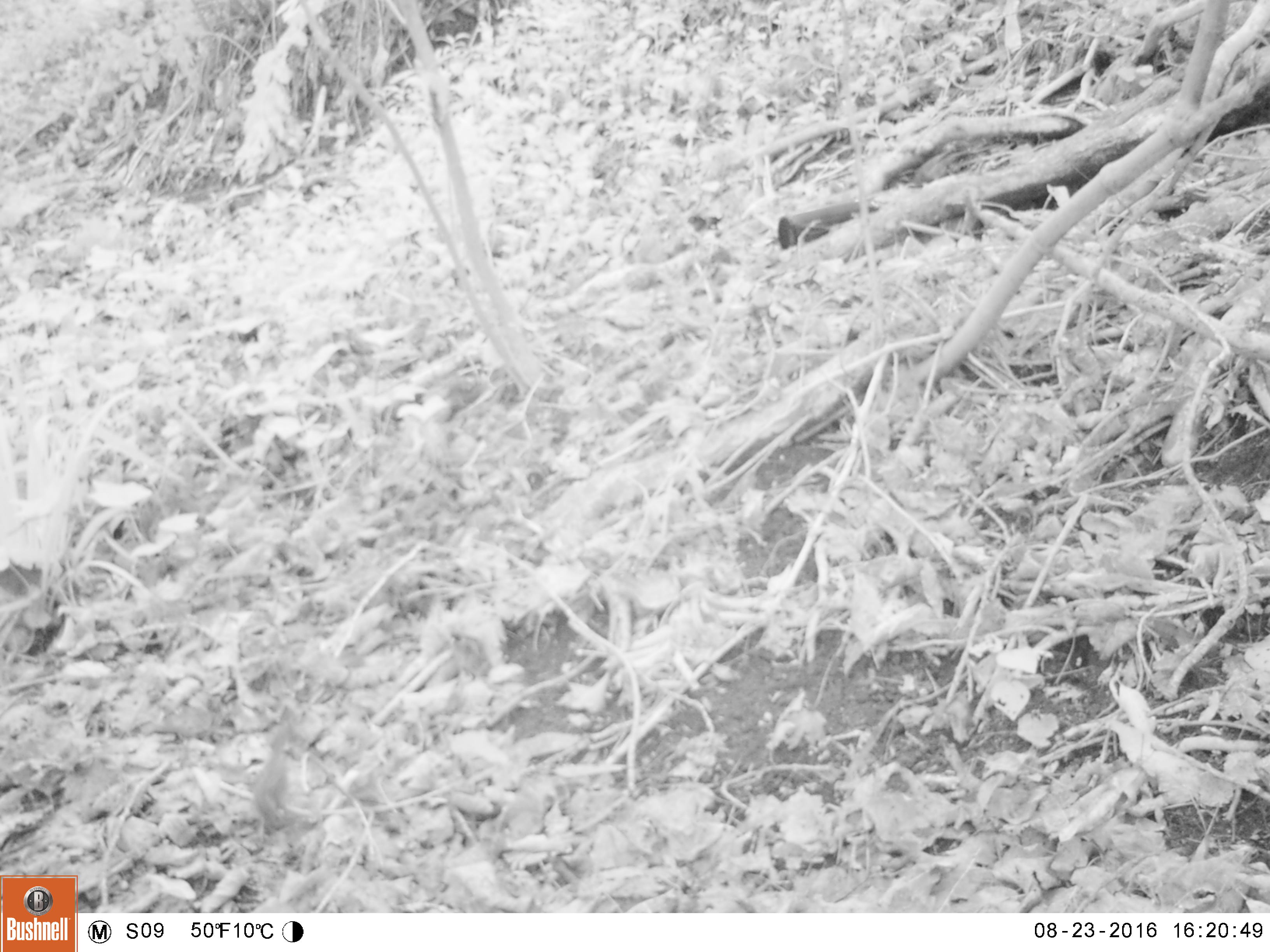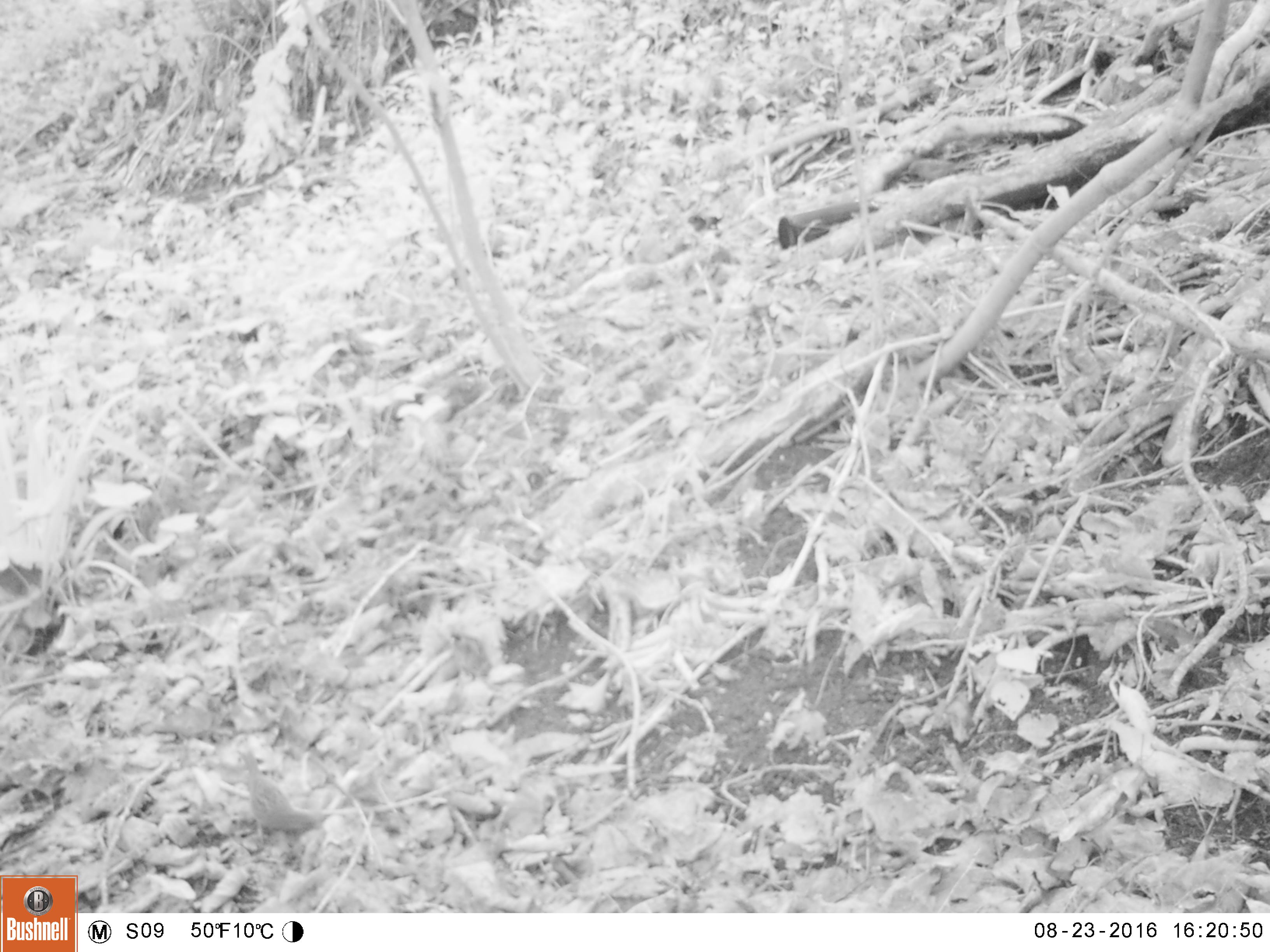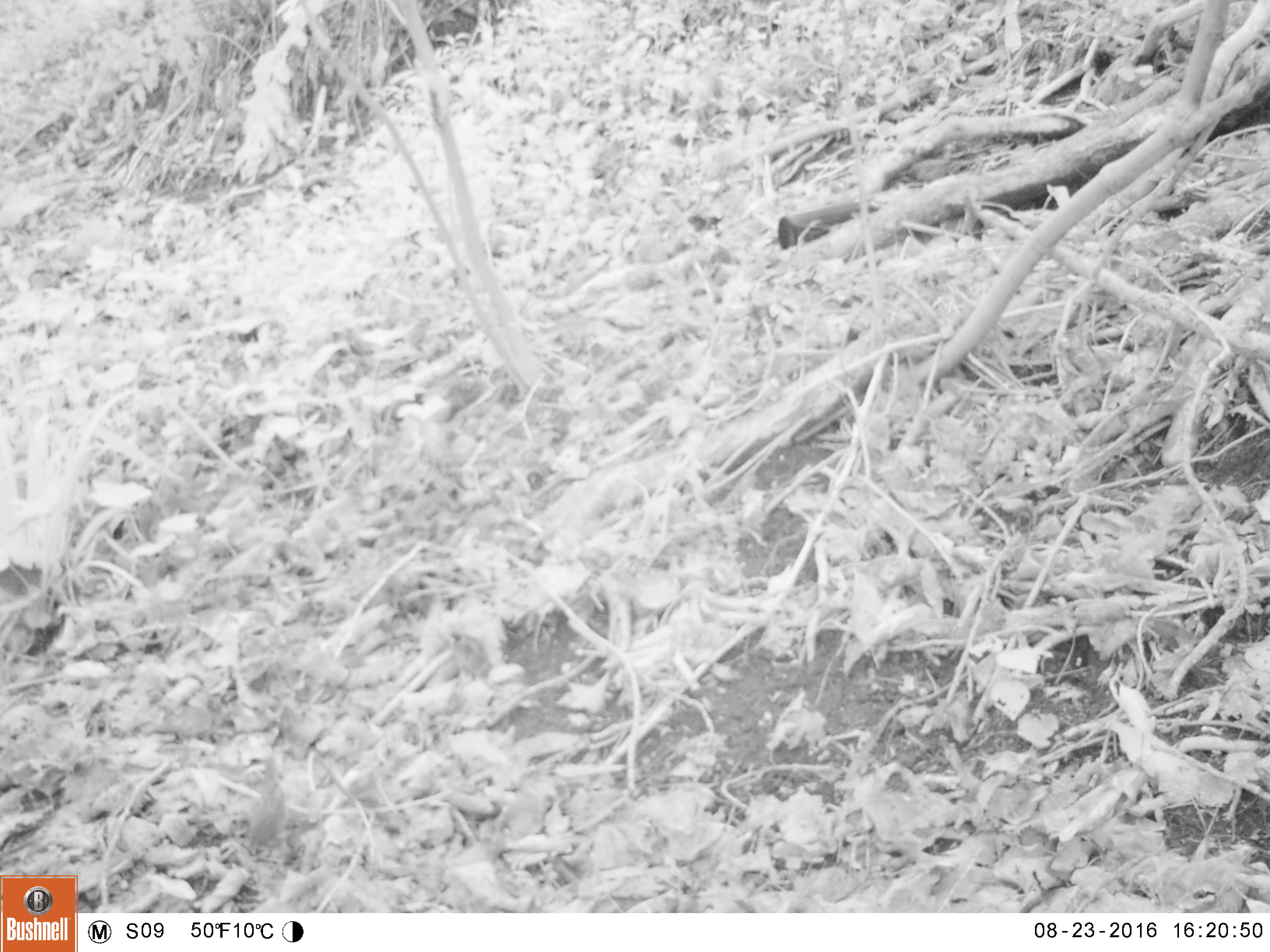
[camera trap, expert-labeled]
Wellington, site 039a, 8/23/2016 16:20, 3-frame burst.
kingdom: Animalia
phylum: Chordata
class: Aves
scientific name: Aves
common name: bird